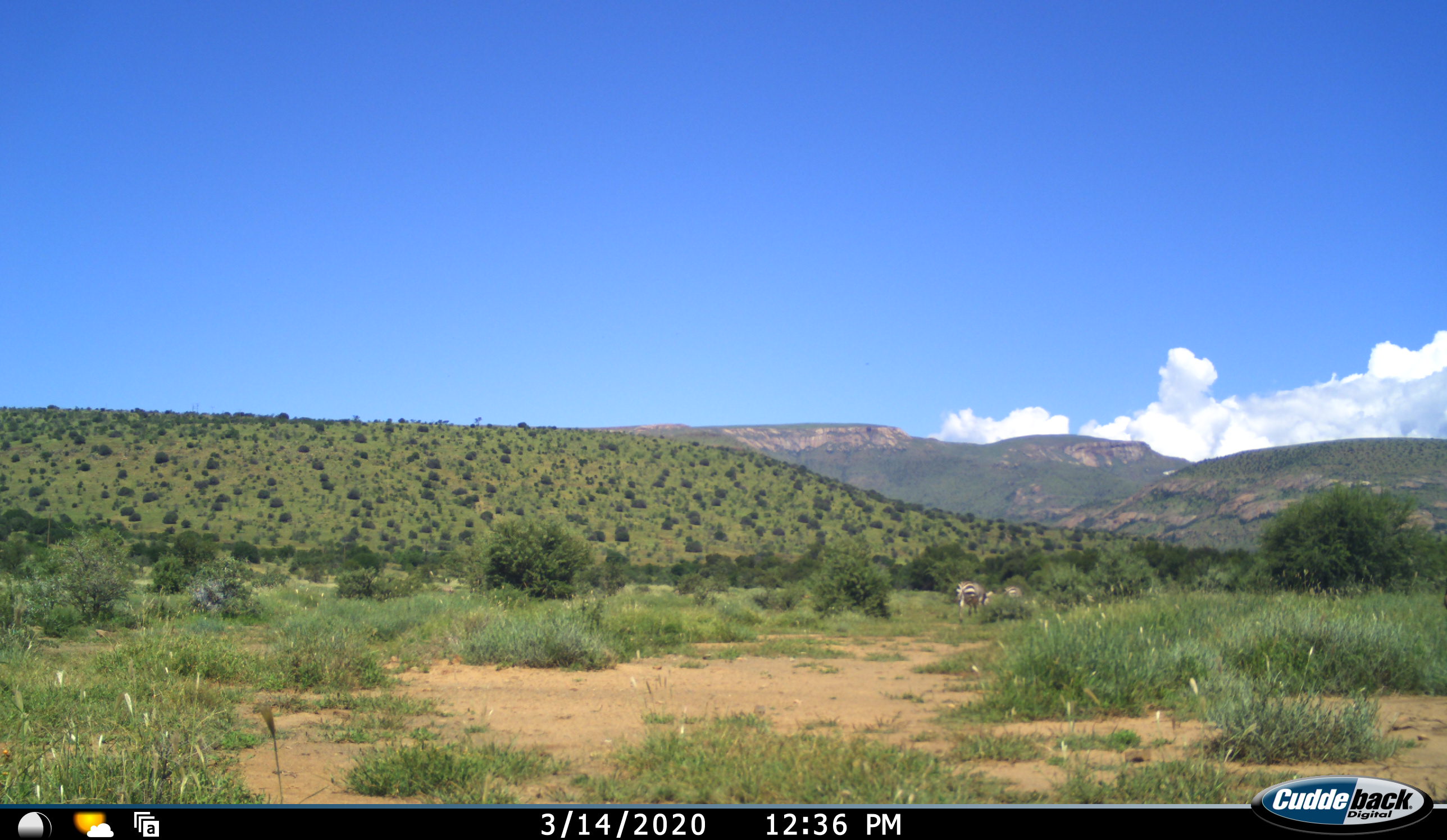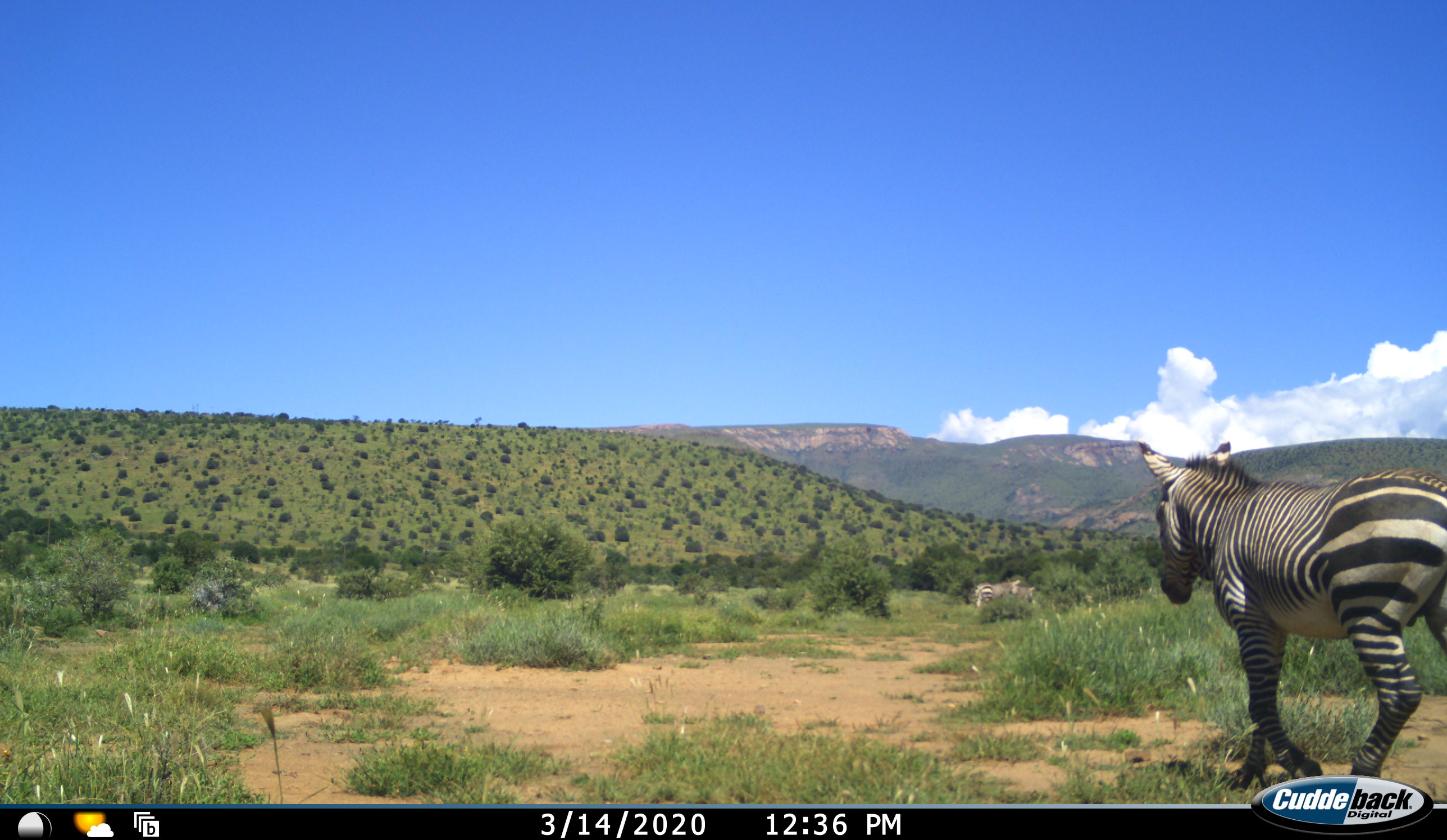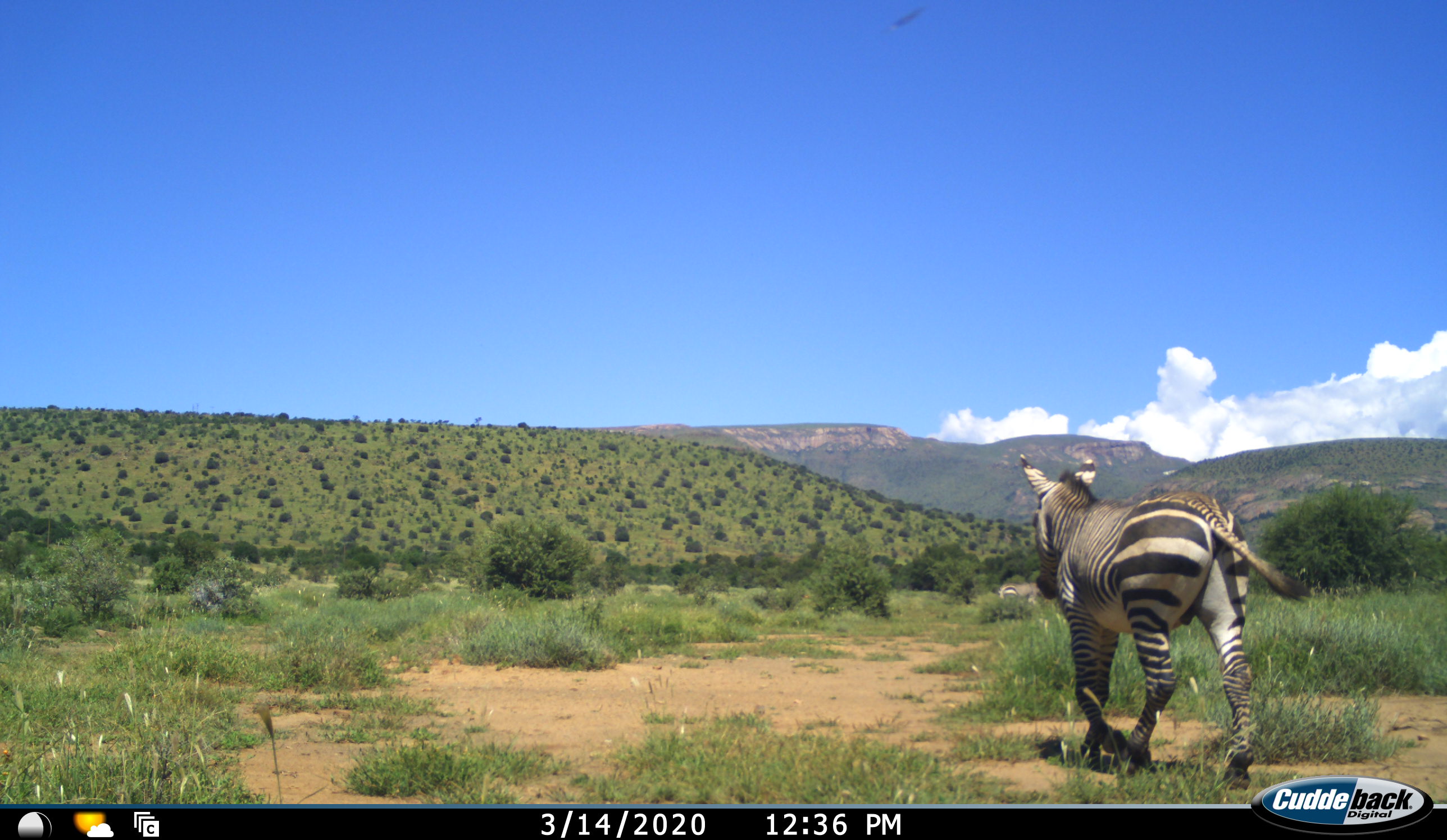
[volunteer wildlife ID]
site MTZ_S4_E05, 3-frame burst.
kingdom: Animalia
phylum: Chordata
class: Mammalia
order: Perissodactyla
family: Equidae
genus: Equus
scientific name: Equus zebra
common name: mountain zebra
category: zebramountain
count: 3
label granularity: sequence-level